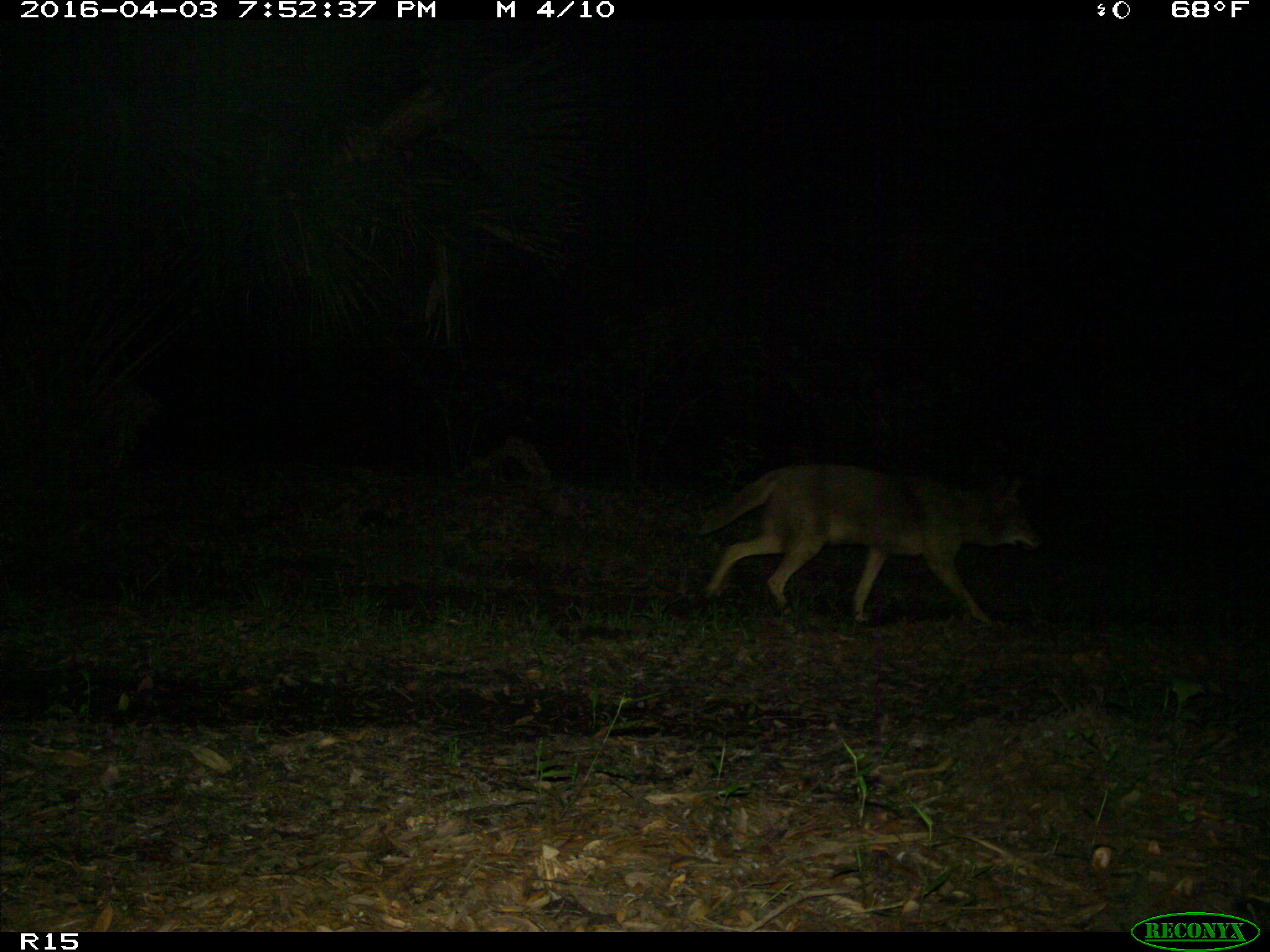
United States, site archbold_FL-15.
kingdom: Animalia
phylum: Chordata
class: Mammalia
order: Carnivora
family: Canidae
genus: Canis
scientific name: Canis latrans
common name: coyote